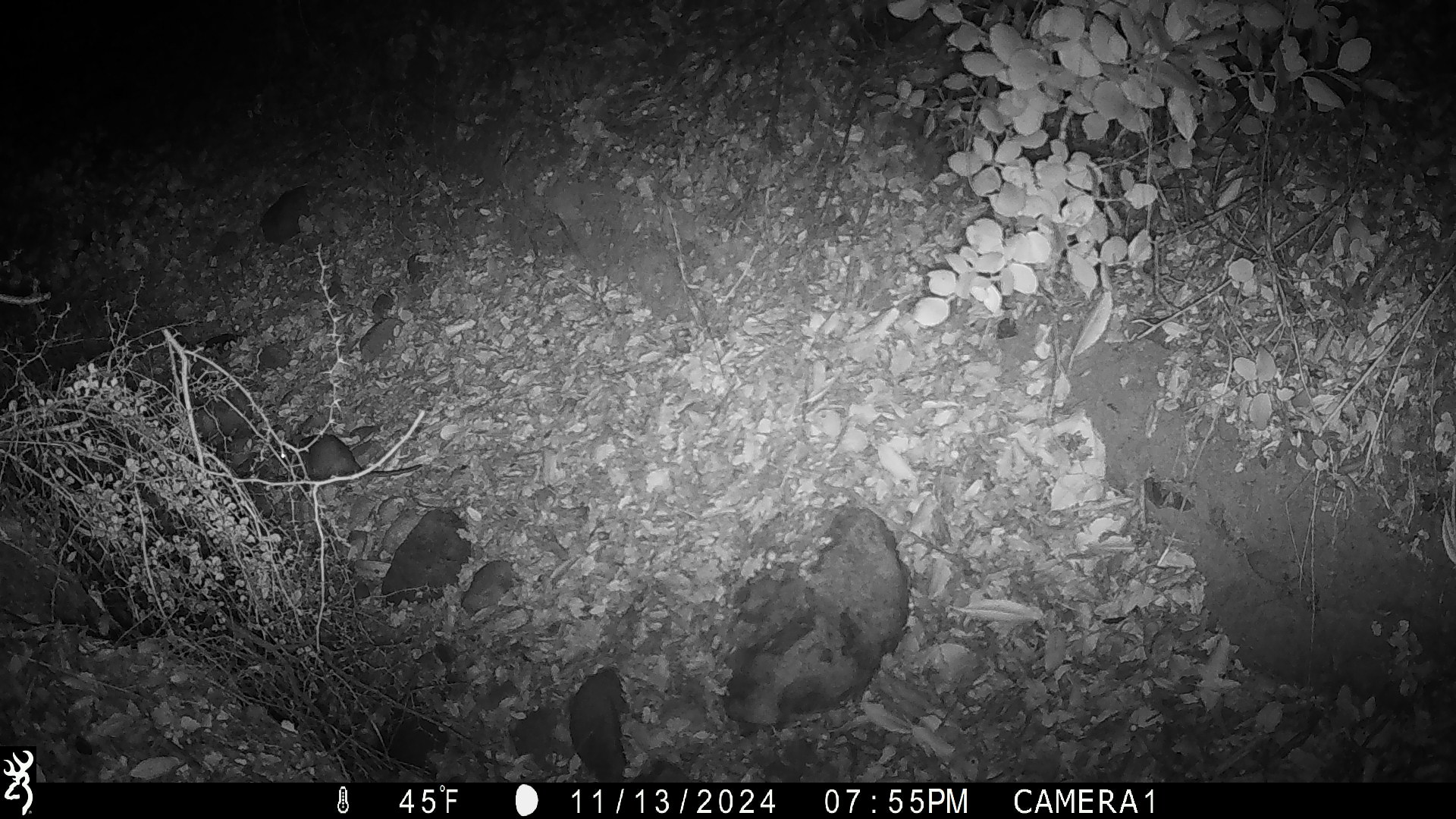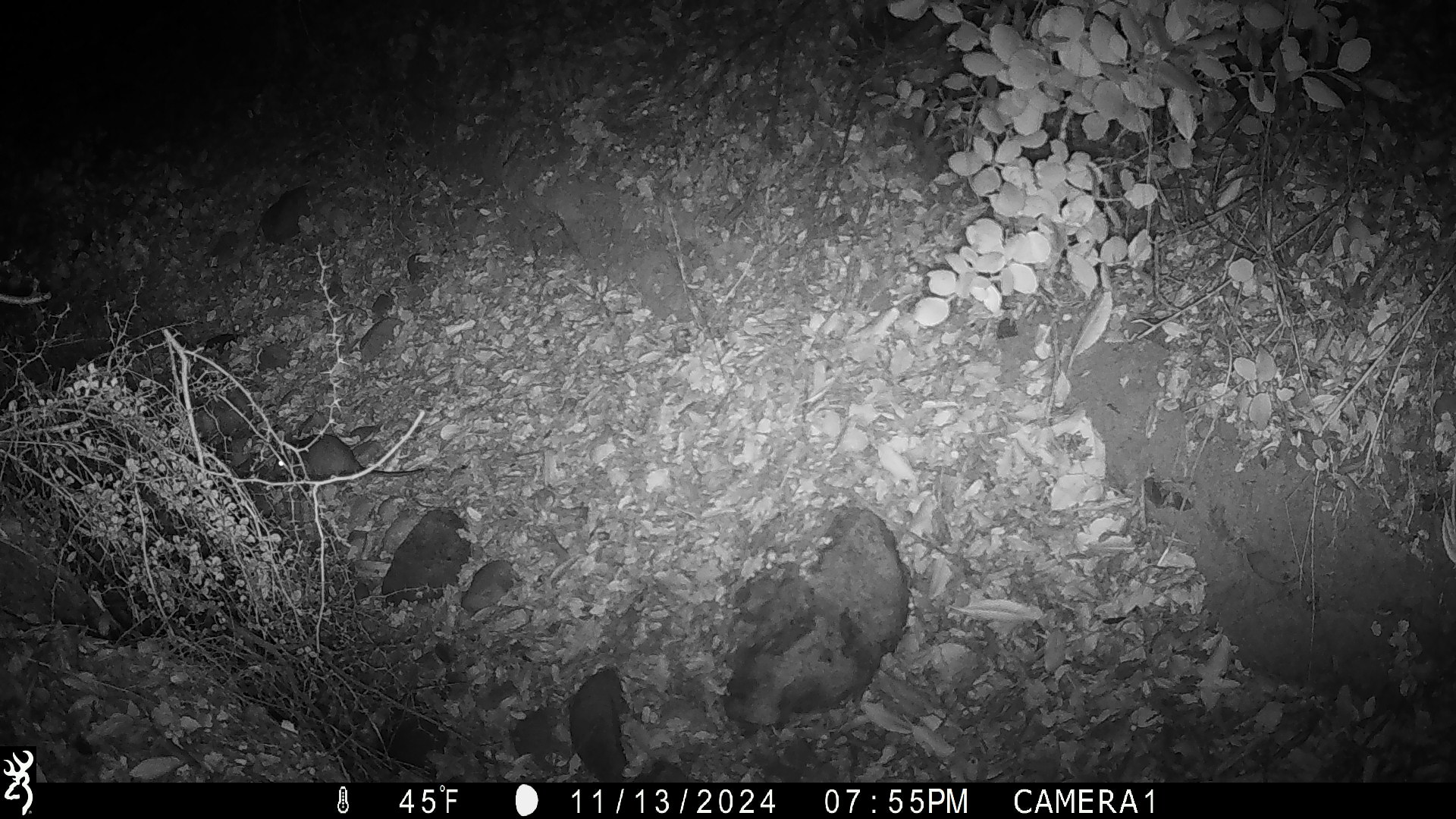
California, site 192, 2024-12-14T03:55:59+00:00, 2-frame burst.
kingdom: Animalia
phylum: Chordata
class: Mammalia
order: Rodentia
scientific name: Rodentia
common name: mouse or rat